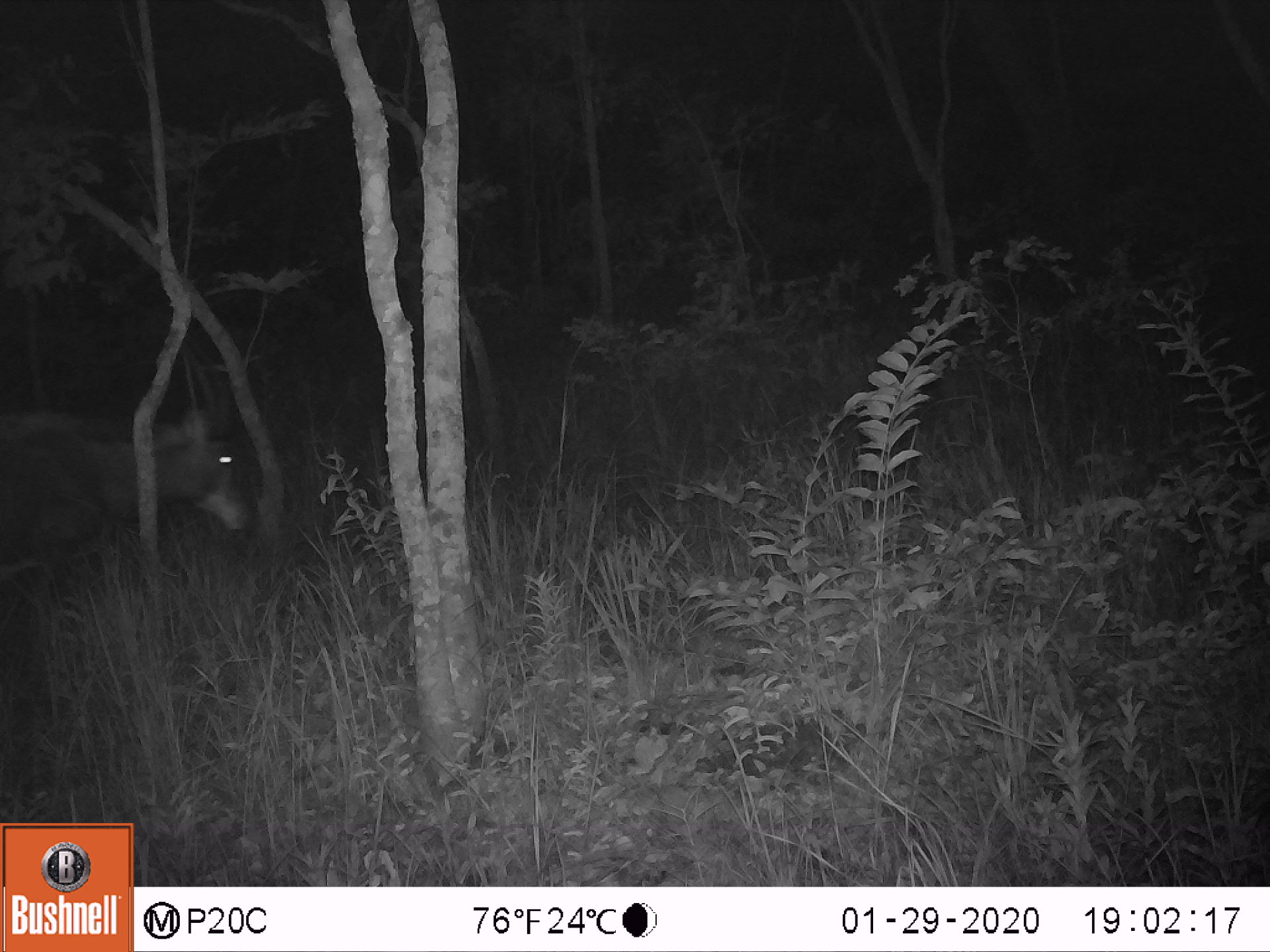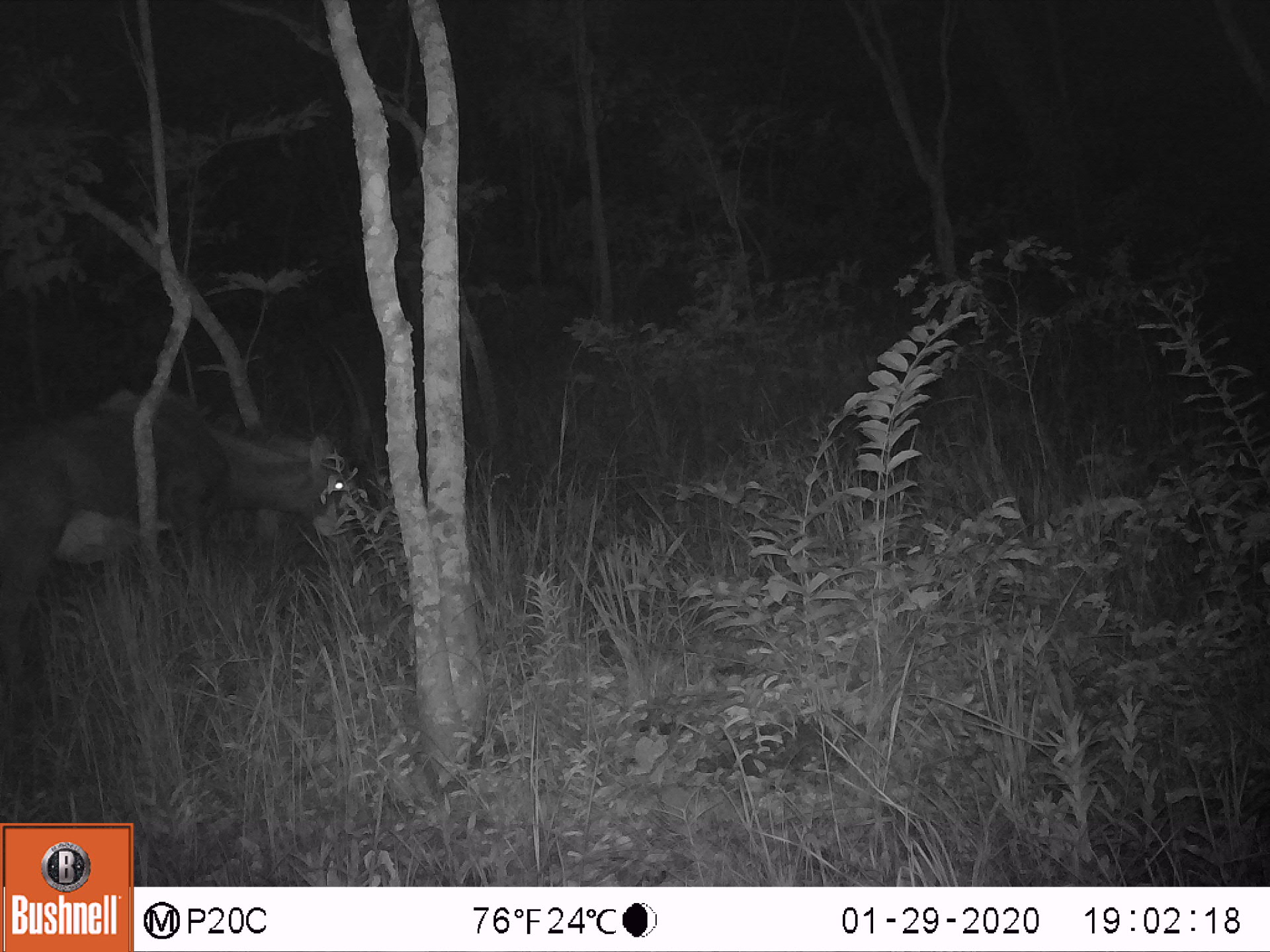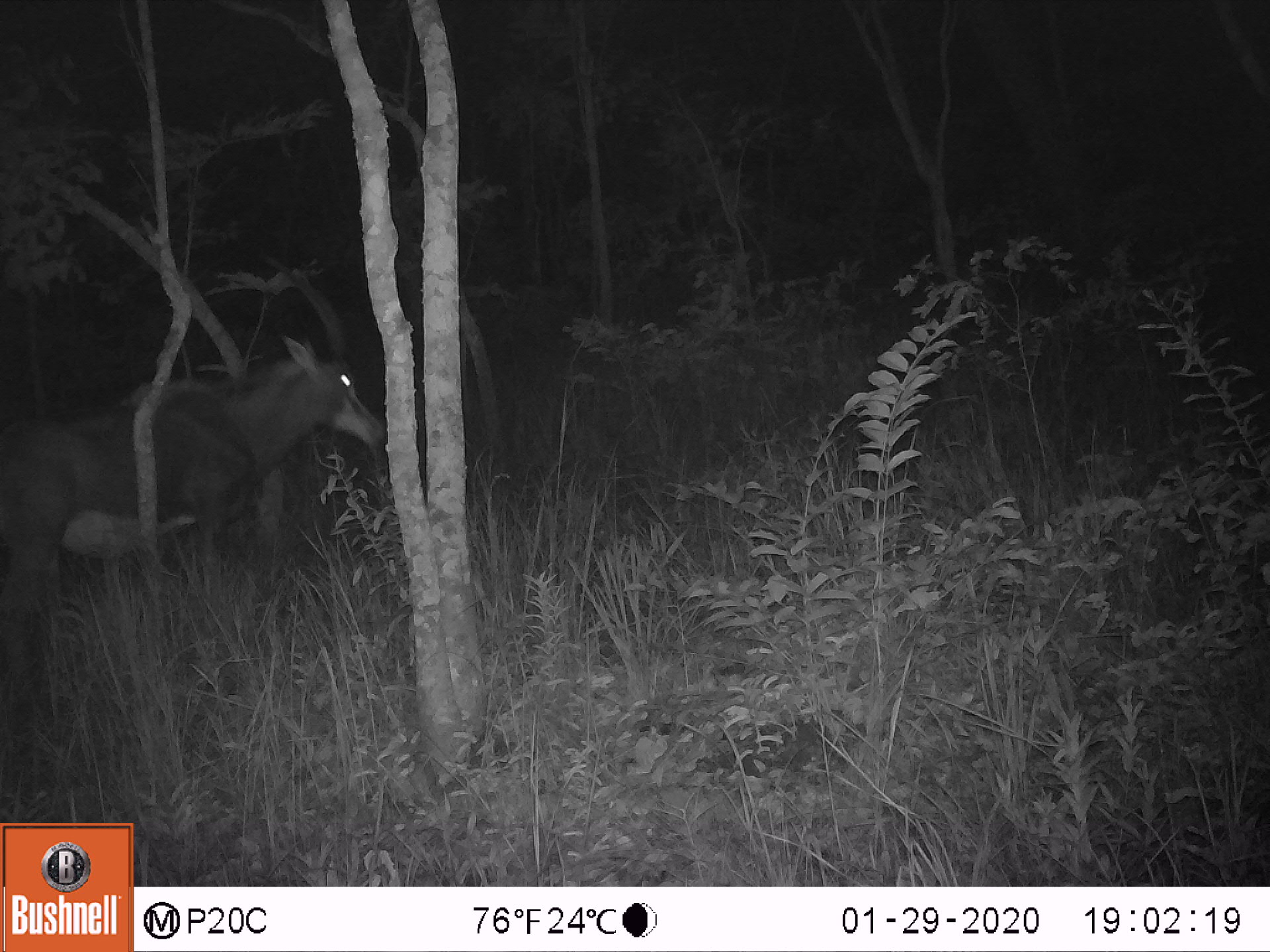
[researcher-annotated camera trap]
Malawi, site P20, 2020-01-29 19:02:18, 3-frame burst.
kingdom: Animalia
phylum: Chordata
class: Mammalia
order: Artiodactyla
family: Bovidae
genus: Hippotragus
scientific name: Hippotragus niger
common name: sable antelope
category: sable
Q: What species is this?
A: Sable (sable antelope) (Hippotragus niger).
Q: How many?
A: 1.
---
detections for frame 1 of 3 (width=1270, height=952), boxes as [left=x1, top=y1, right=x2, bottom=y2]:
sable: [left=0, top=308, right=258, bottom=644]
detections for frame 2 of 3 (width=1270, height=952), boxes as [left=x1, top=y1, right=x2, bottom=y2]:
sable: [left=2, top=343, right=378, bottom=680]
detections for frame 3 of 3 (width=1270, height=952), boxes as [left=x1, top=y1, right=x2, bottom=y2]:
sable: [left=2, top=254, right=378, bottom=668]